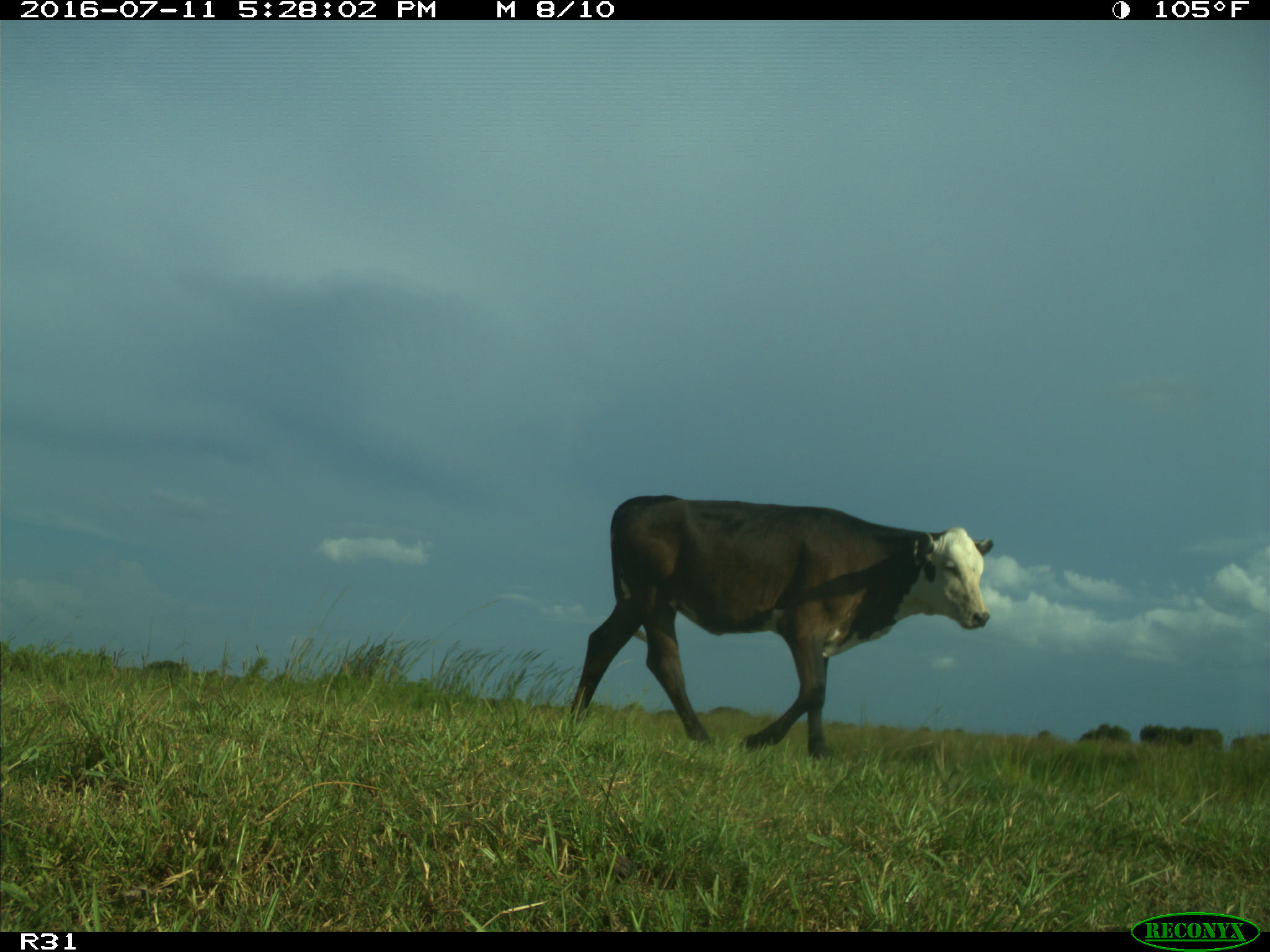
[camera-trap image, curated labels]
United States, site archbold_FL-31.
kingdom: Animalia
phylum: Chordata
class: Mammalia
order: Artiodactyla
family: Bovidae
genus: Bos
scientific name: Bos taurus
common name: domestic cow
Bos taurus (domestic cow).